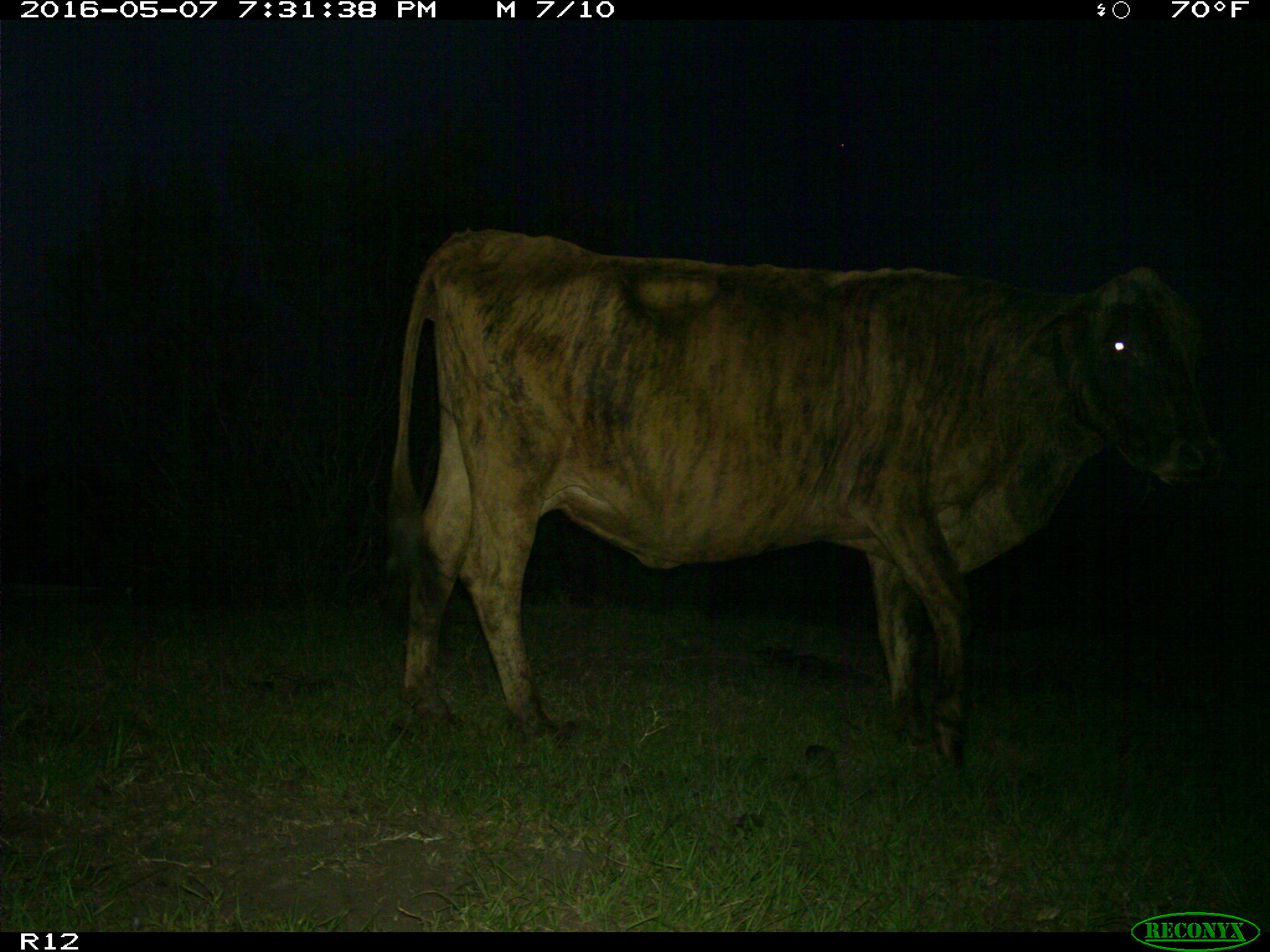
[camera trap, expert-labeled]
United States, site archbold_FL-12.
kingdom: Animalia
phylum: Chordata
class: Mammalia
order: Artiodactyla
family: Bovidae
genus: Bos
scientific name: Bos taurus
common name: domestic cow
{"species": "Bos taurus (domestic cow)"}